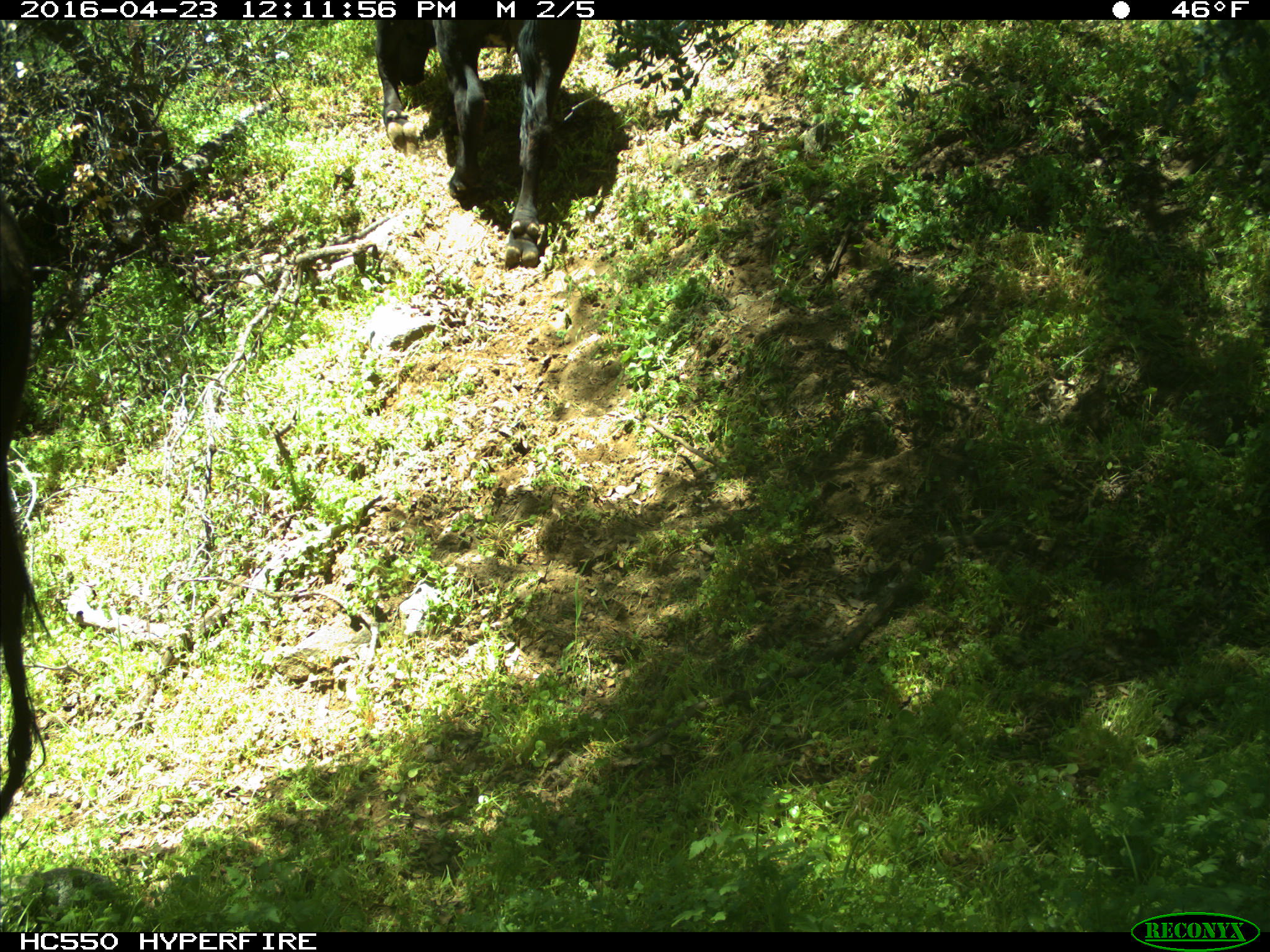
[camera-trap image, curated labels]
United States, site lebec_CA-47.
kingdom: Animalia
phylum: Chordata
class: Mammalia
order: Artiodactyla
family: Bovidae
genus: Bos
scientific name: Bos taurus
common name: domestic cow